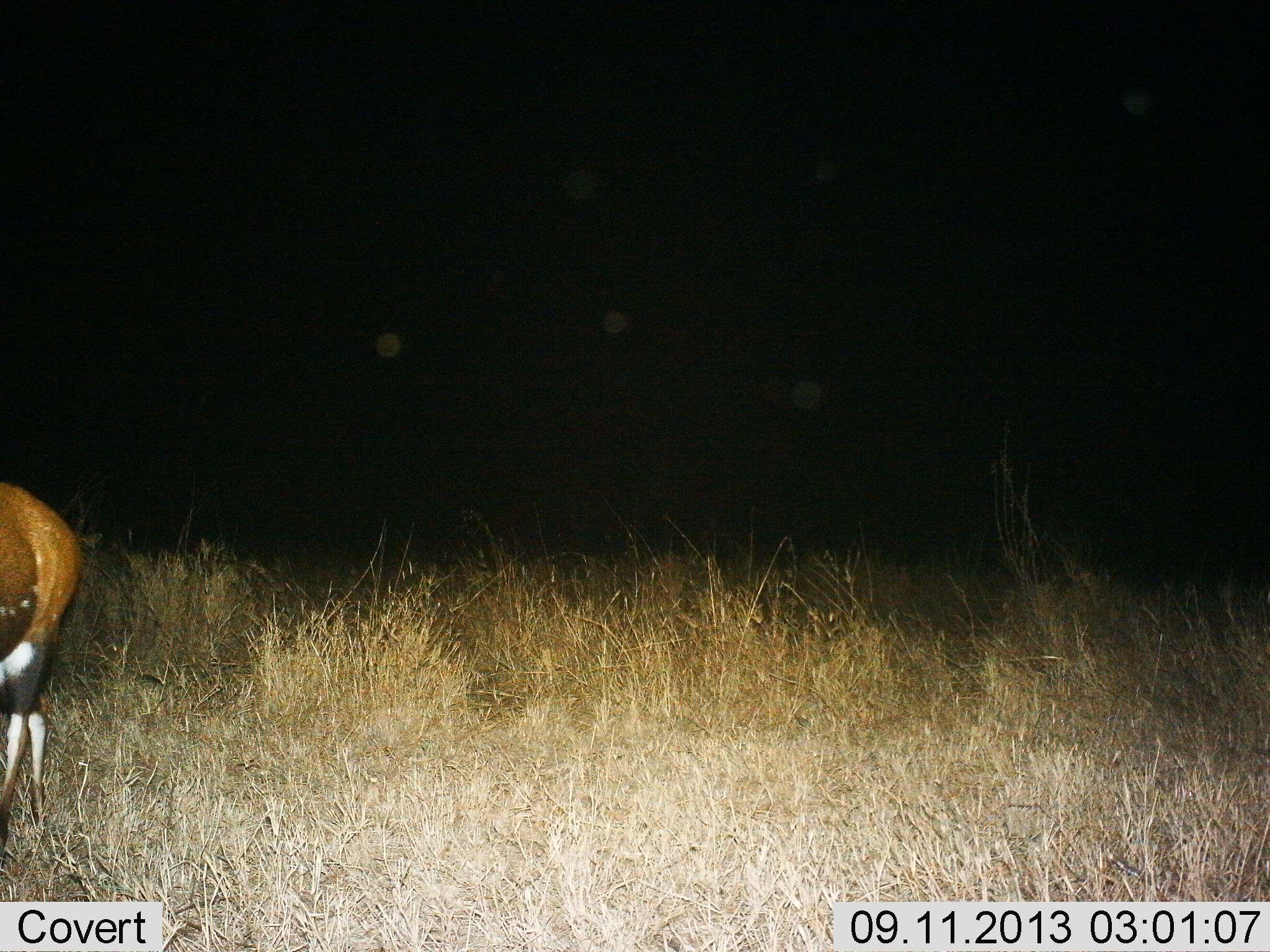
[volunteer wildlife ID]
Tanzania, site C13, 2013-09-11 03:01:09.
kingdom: Animalia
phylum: Chordata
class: Mammalia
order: Artiodactyla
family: Bovidae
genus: Tragelaphus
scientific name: Tragelaphus scriptus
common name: bushbuck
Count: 1.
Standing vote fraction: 71%.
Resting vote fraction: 0%.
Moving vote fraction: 21%.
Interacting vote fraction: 0%.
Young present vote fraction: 0%.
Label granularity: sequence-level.